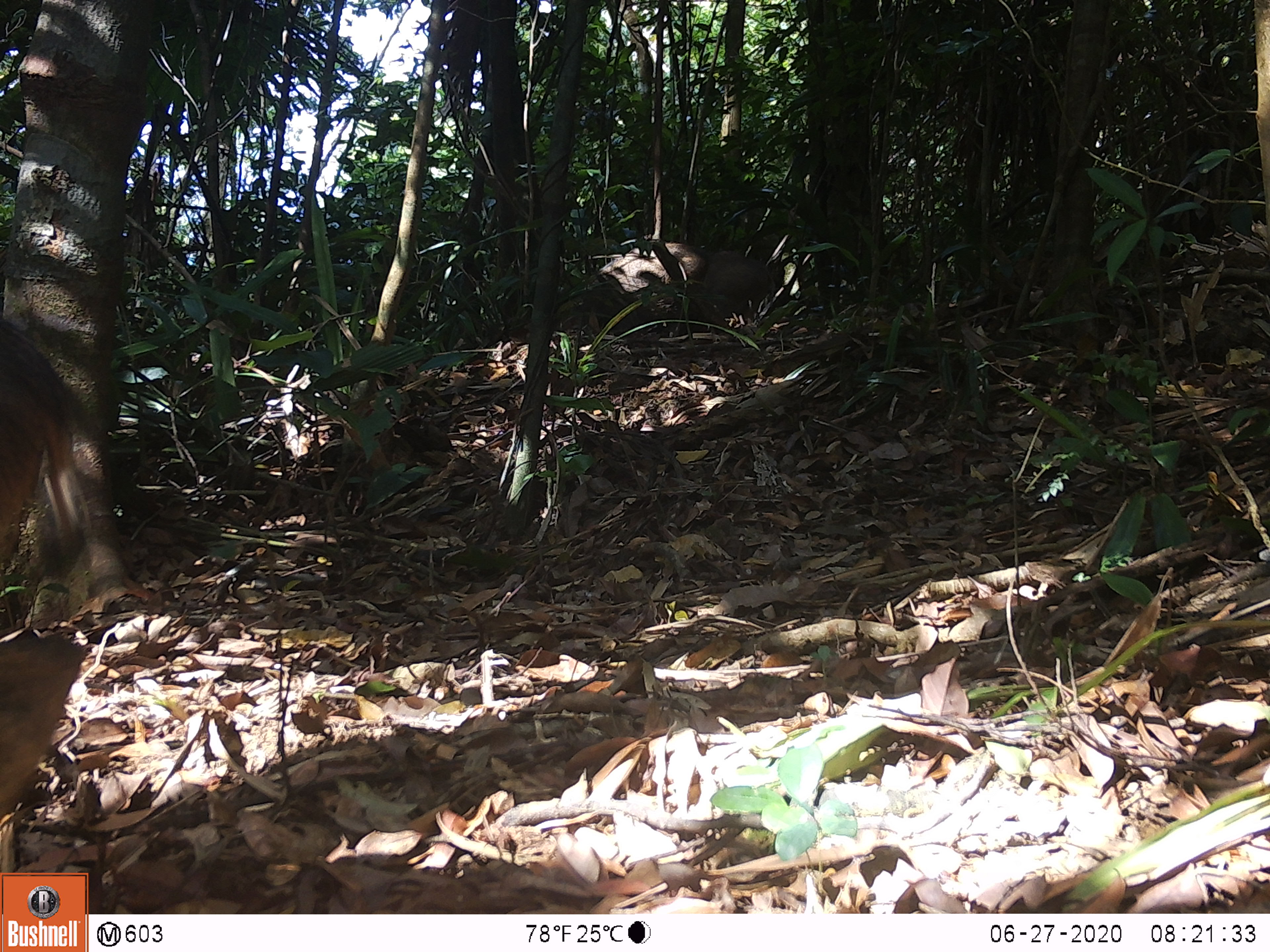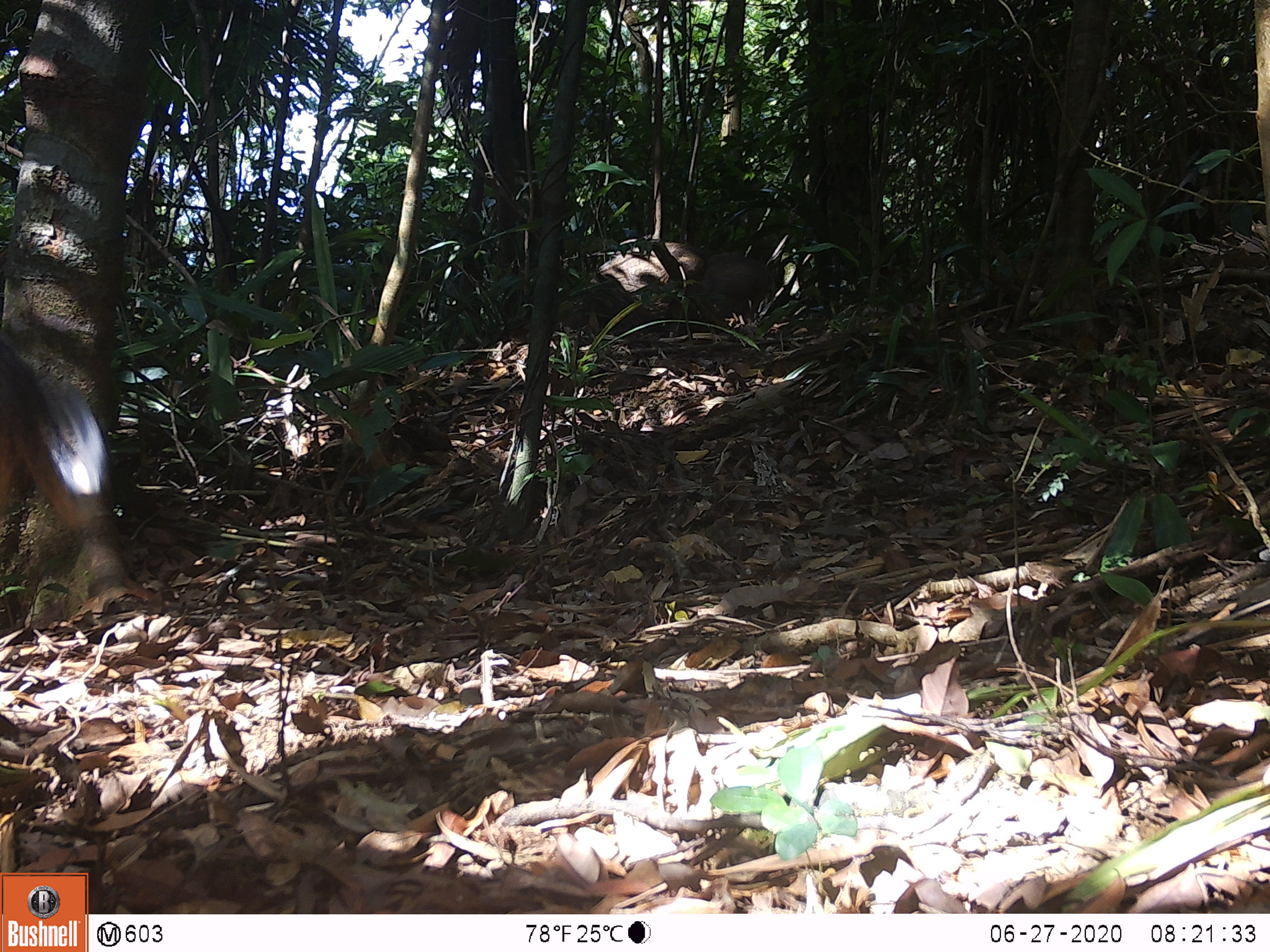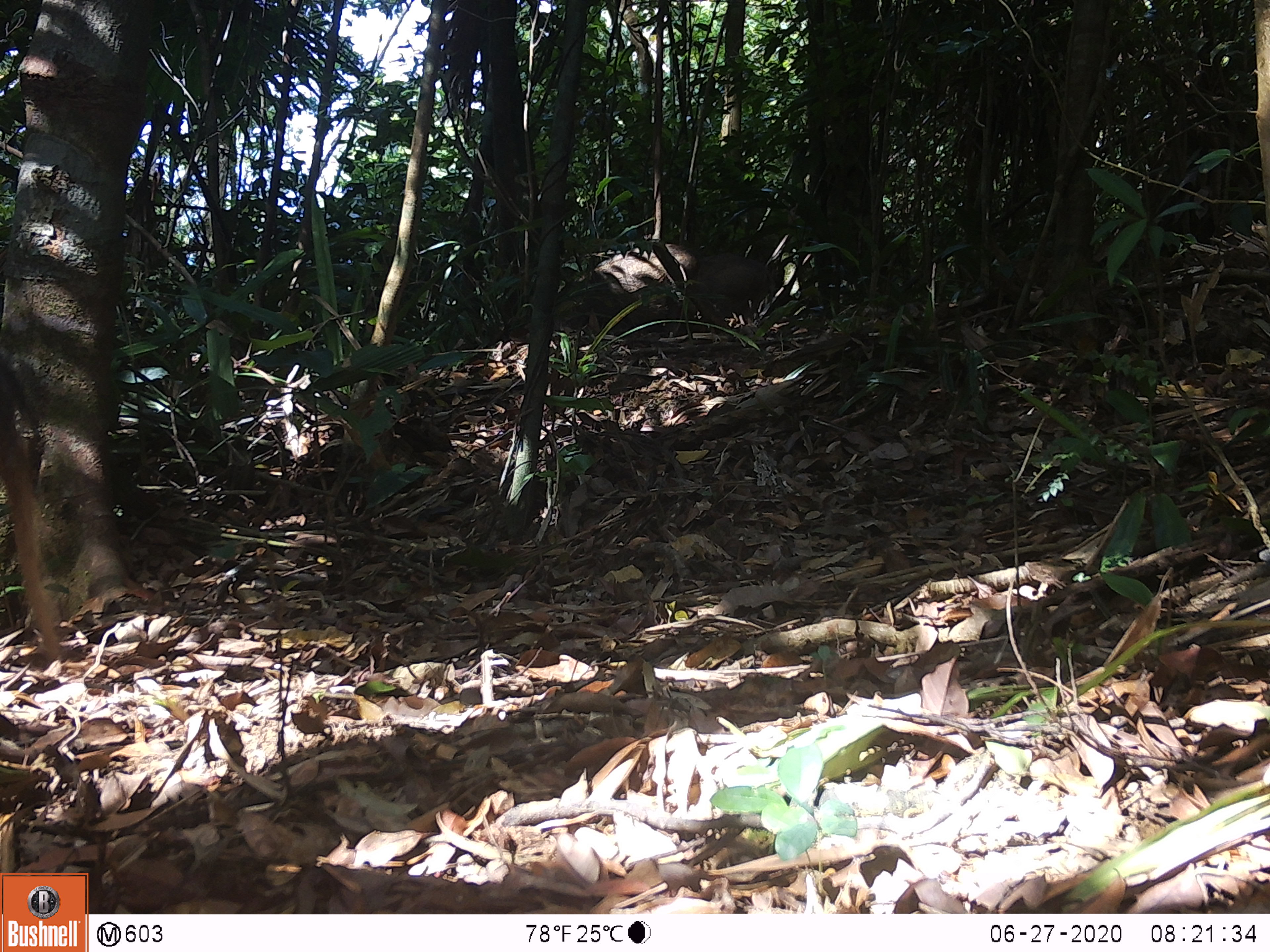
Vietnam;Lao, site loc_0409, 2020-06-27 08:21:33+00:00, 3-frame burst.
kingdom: Animalia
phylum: Chordata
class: Mammalia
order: Artiodactyla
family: Suidae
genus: Sus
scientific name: Sus scrofa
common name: eurasian wild pig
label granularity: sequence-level